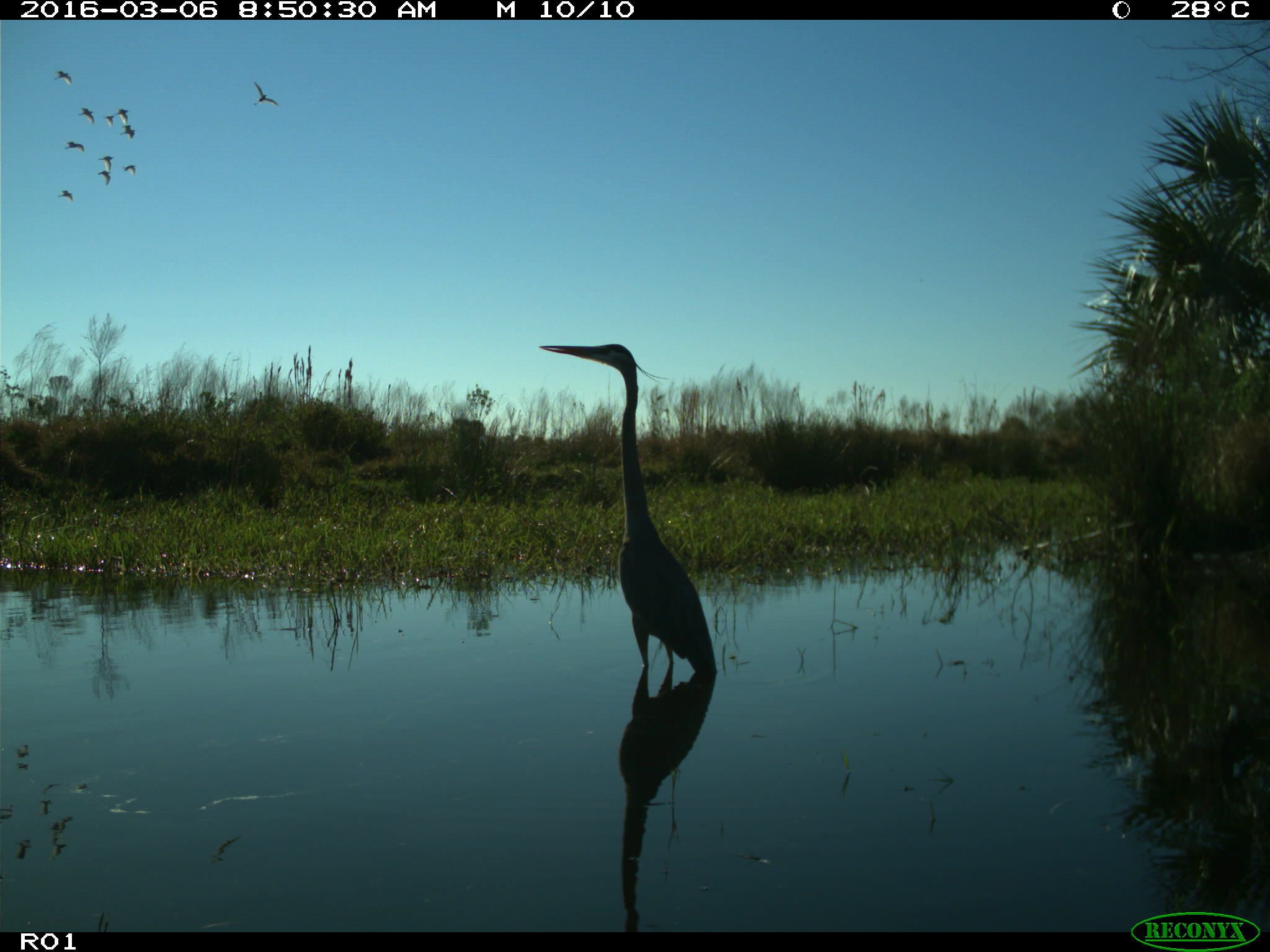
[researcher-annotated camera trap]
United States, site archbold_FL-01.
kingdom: Animalia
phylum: Chordata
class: Aves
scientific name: Aves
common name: birds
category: unidentified bird